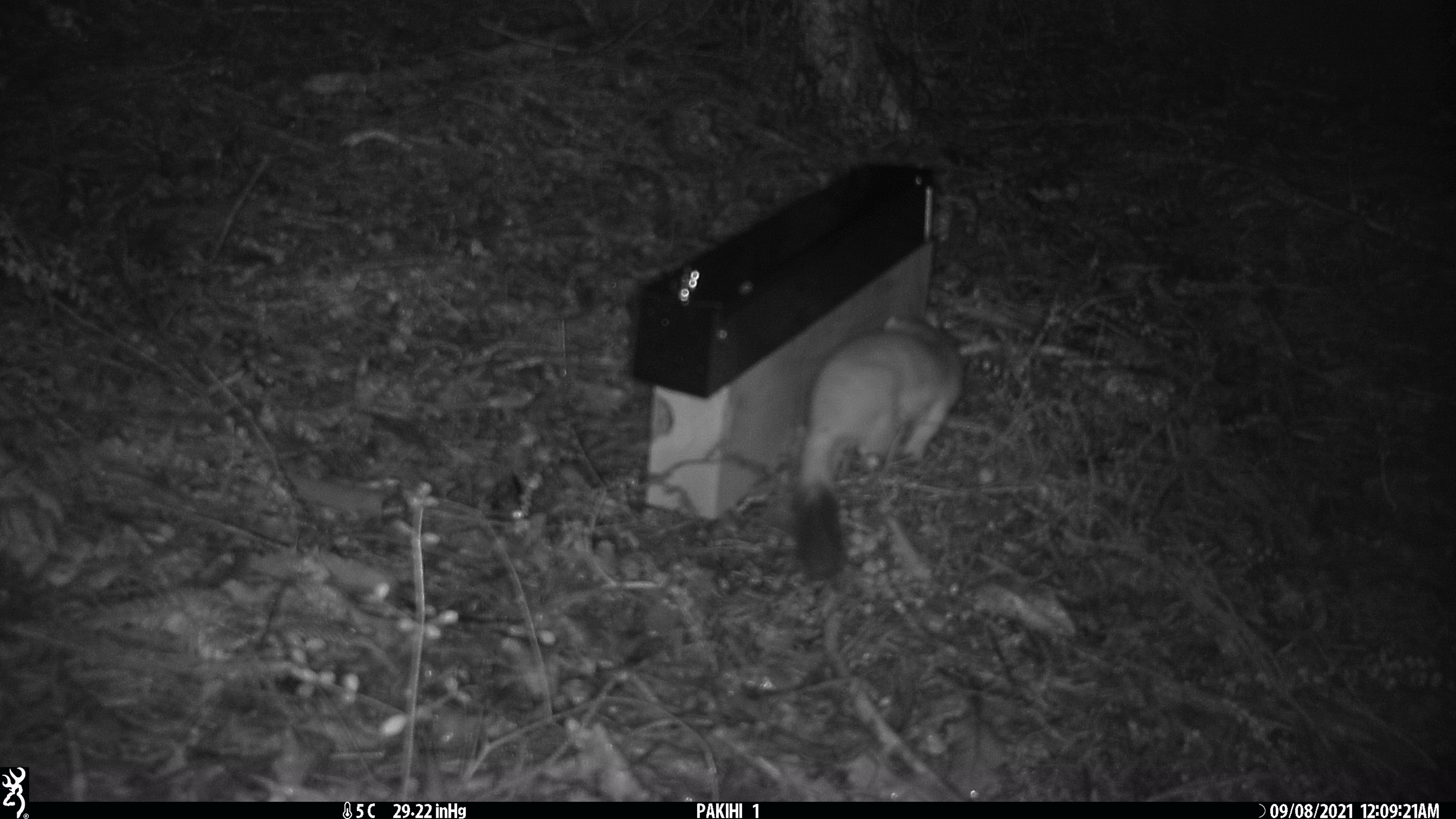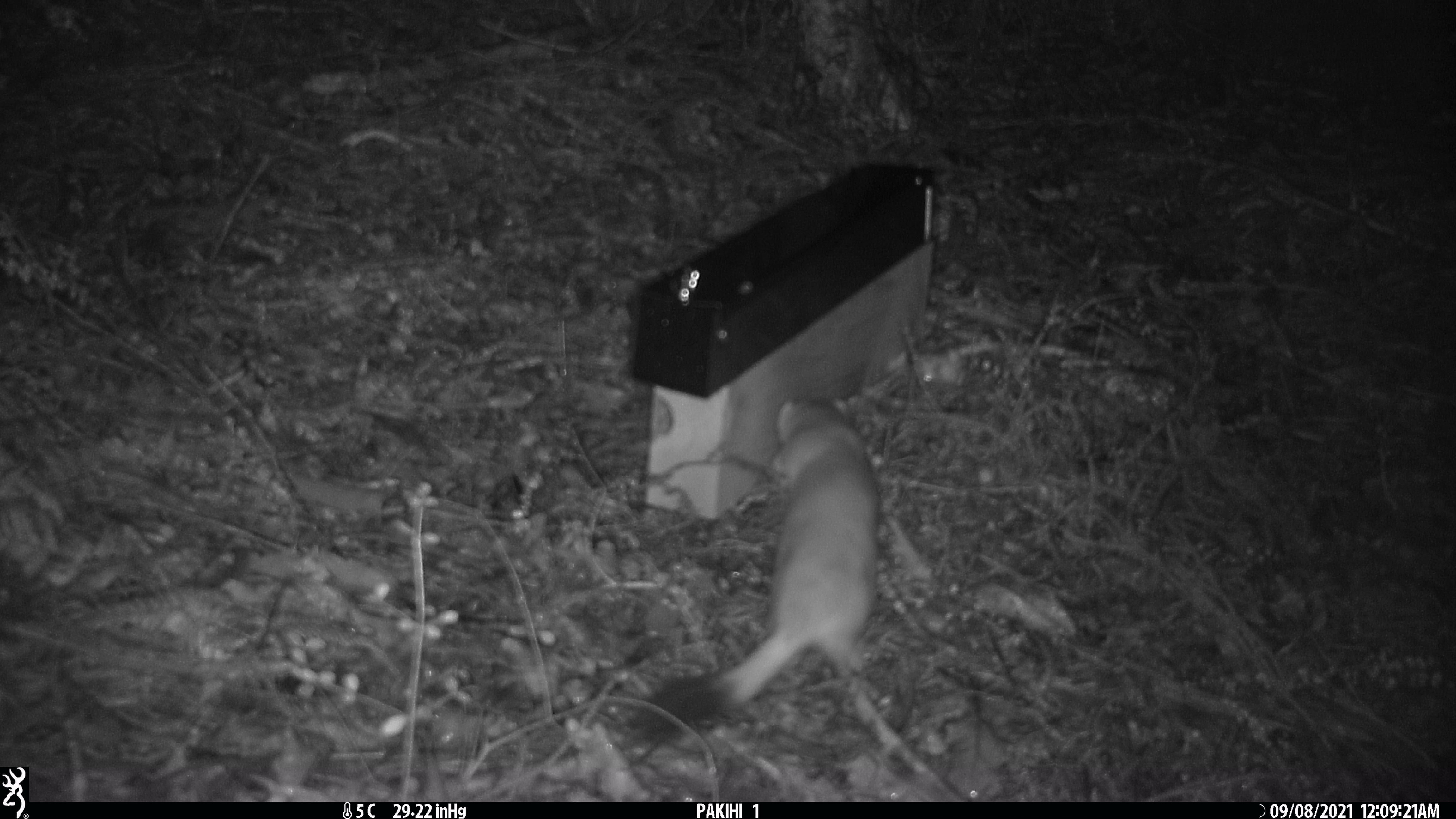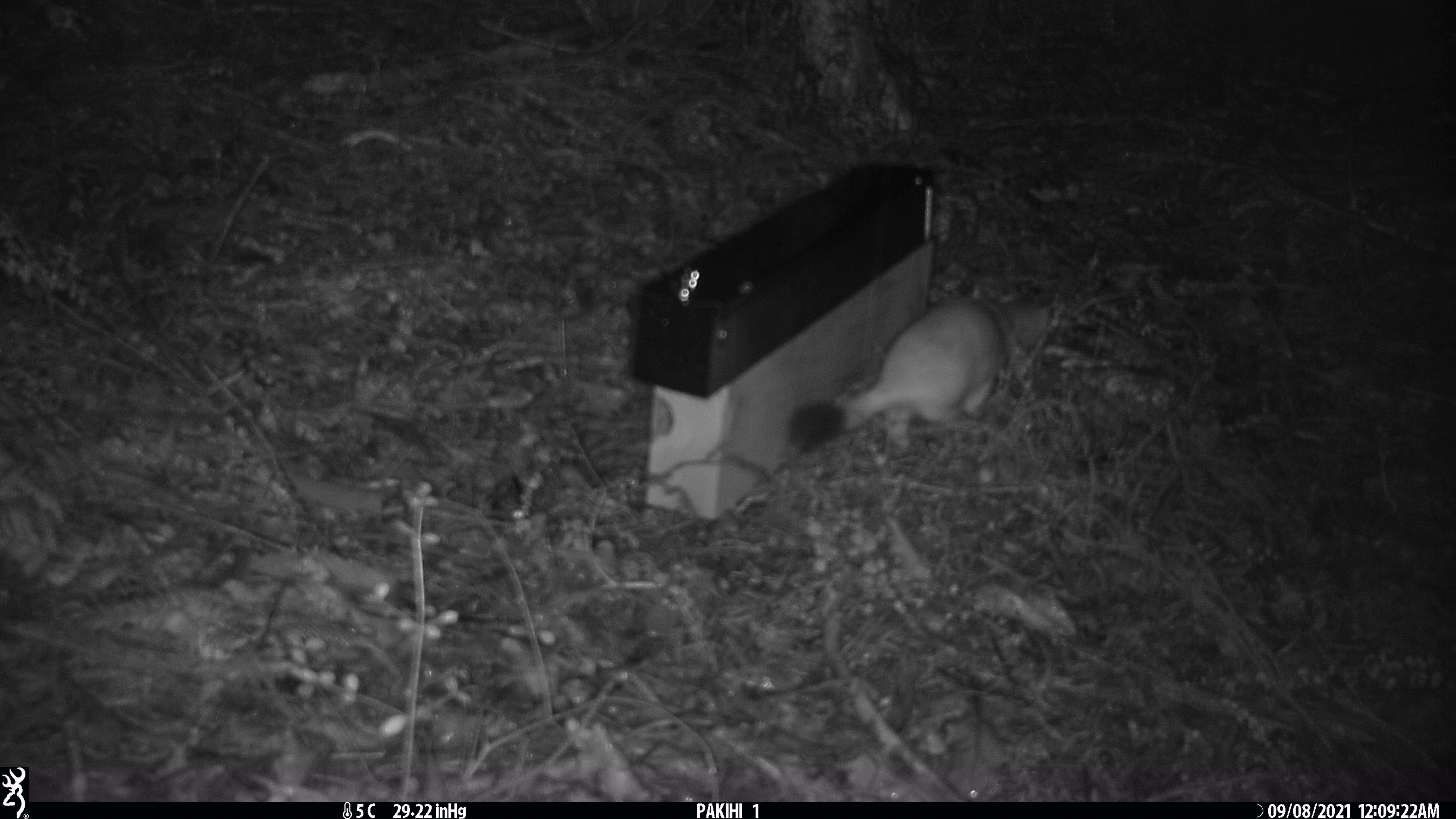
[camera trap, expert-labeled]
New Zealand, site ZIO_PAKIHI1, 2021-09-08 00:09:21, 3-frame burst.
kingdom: Animalia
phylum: Chordata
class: Mammalia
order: Carnivora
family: Mustelidae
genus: Mustela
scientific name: Mustela erminea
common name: stoat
Stoat (Mustela erminea).